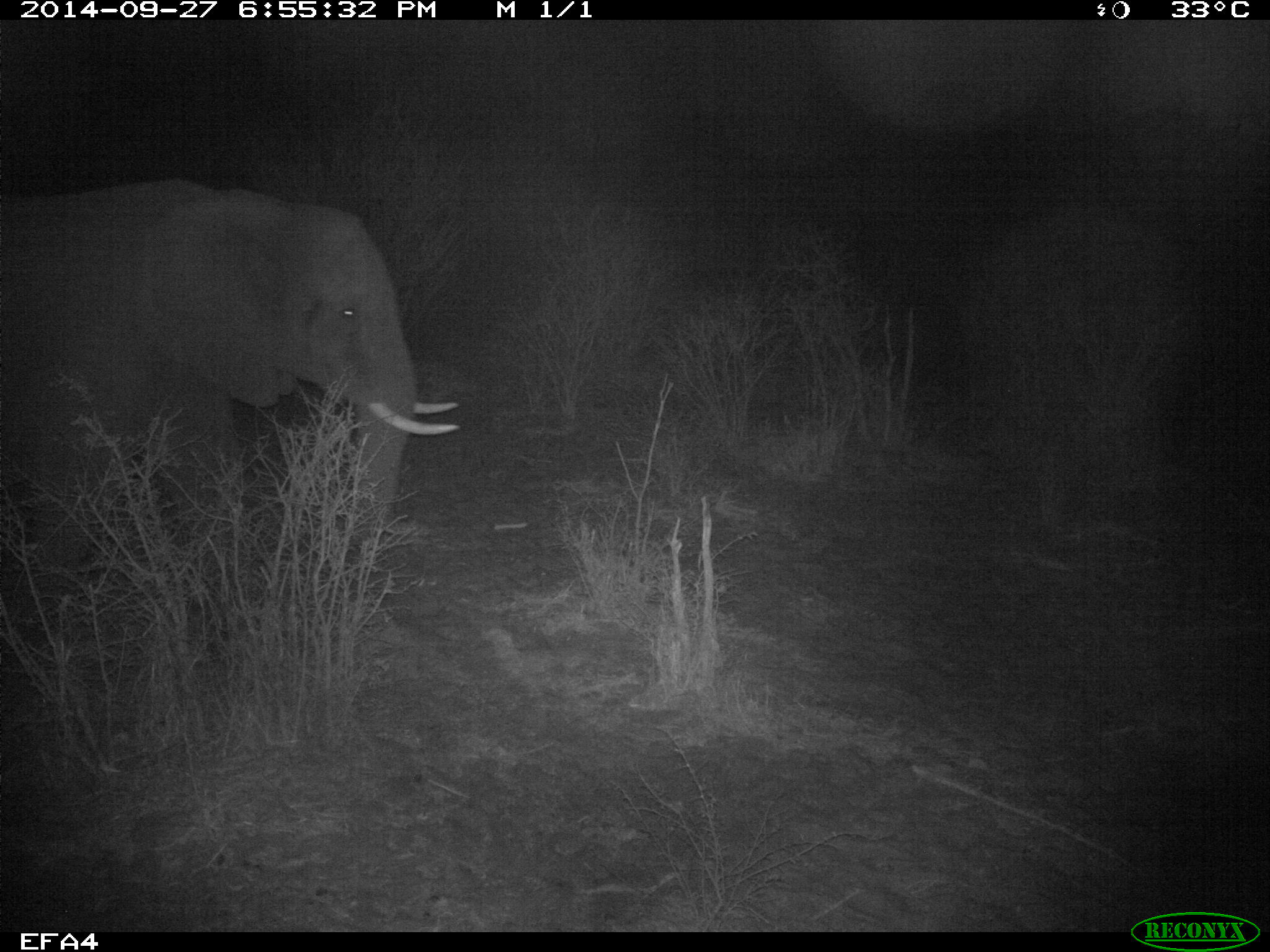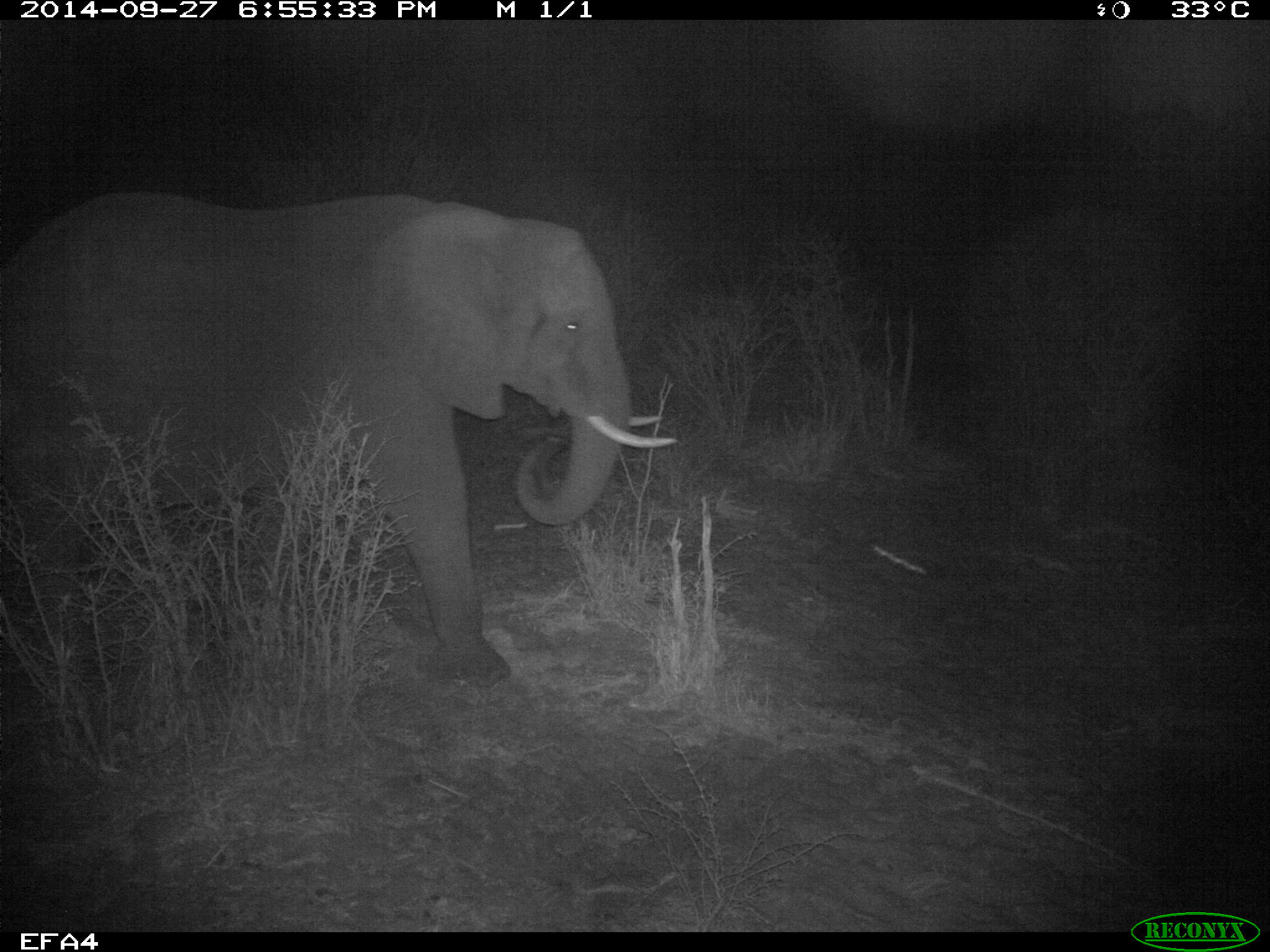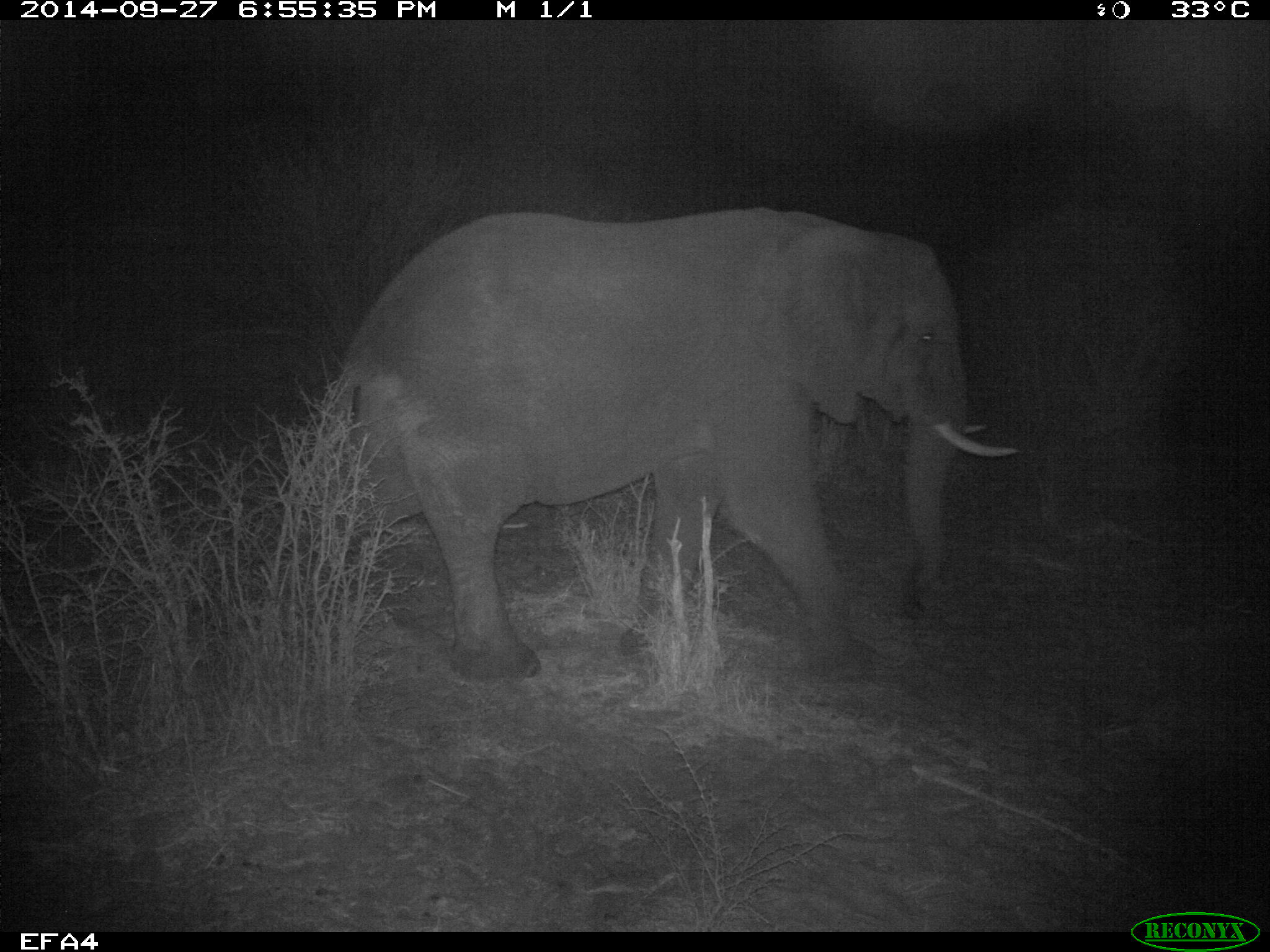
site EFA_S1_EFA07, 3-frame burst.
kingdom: Animalia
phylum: Chordata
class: Mammalia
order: Proboscidea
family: Elephantidae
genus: Loxodonta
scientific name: Loxodonta africana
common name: african bush elephant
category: elephant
Elephant (african bush elephant) (Loxodonta africana), count 1. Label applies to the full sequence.